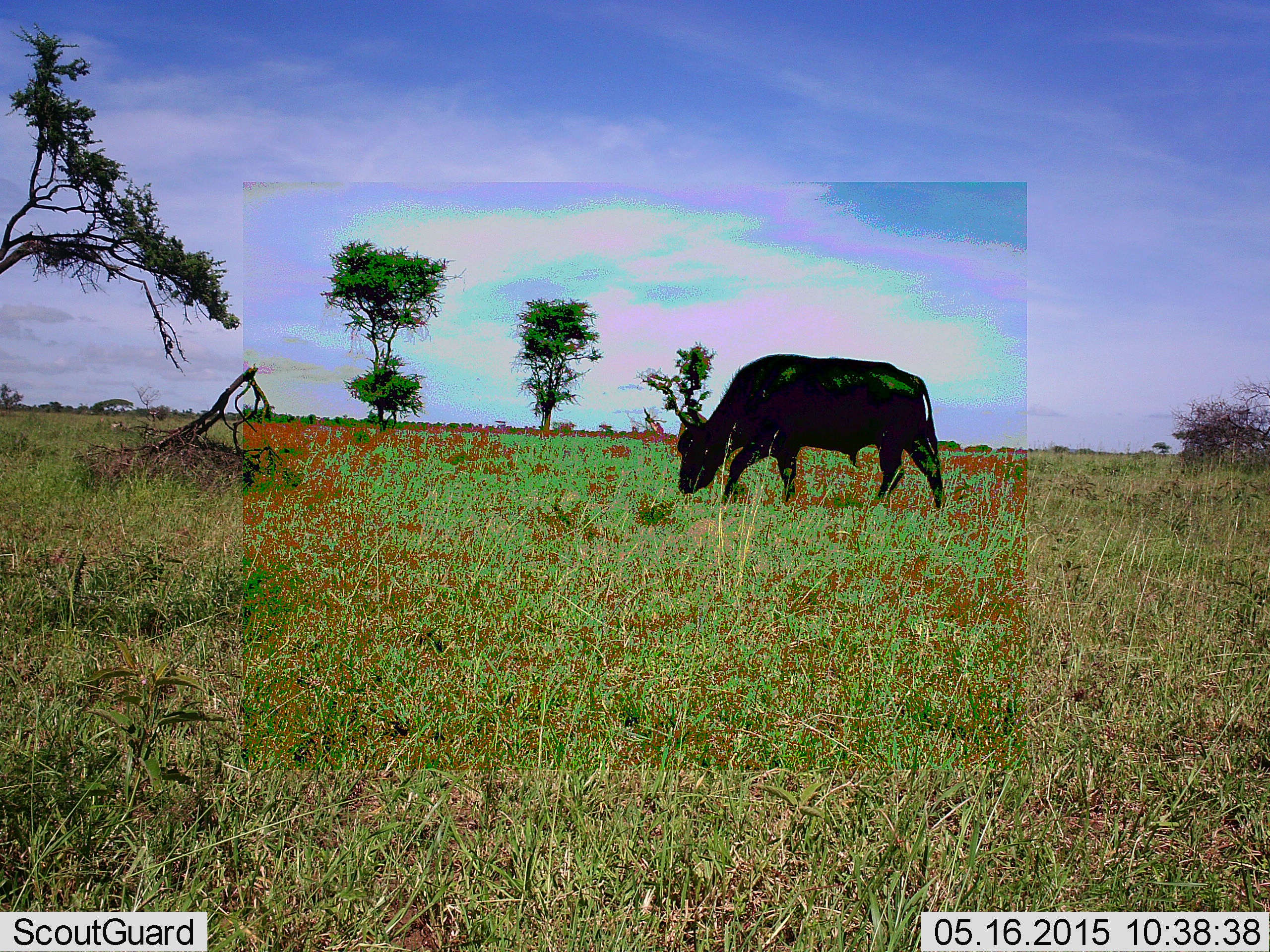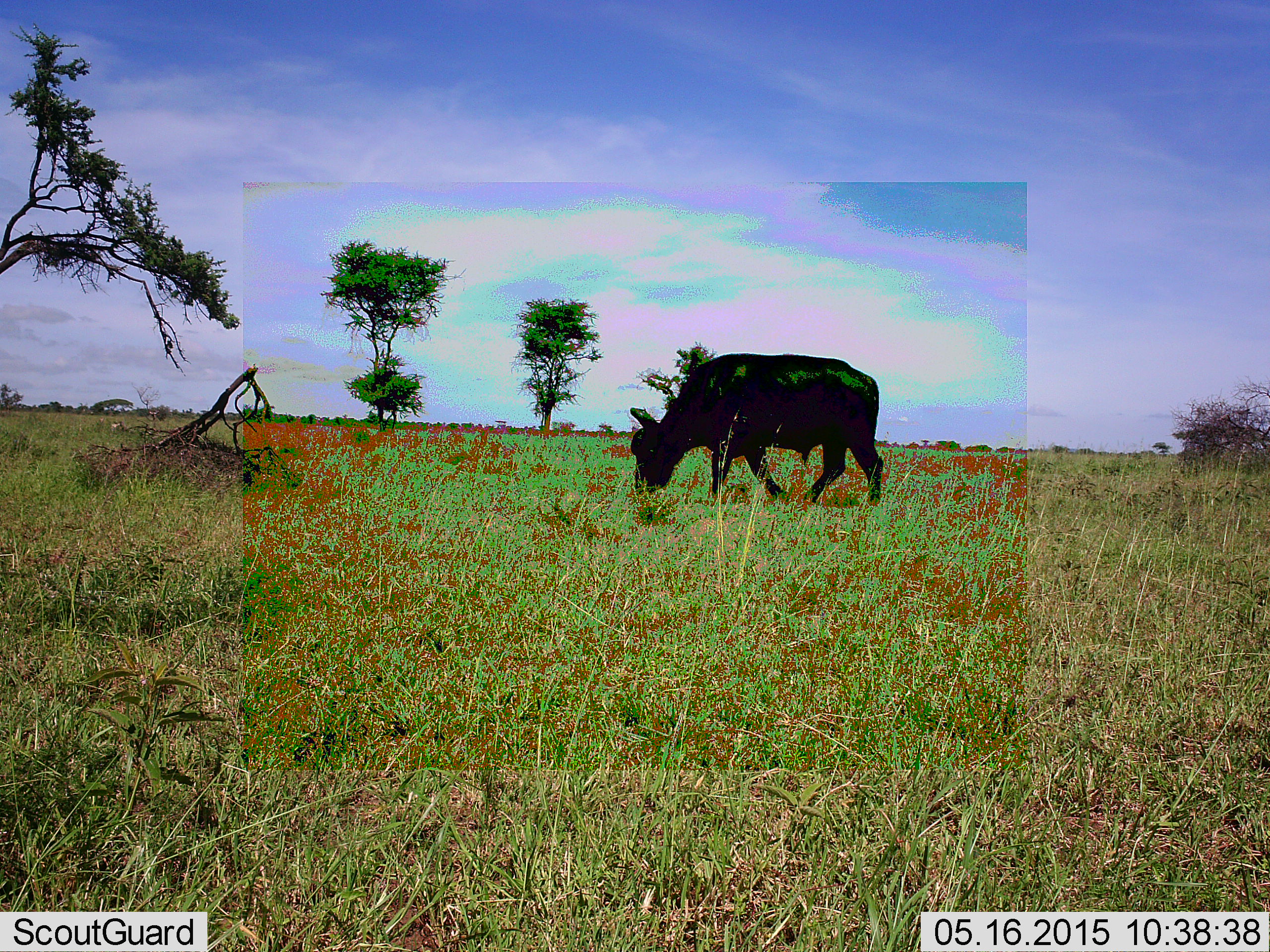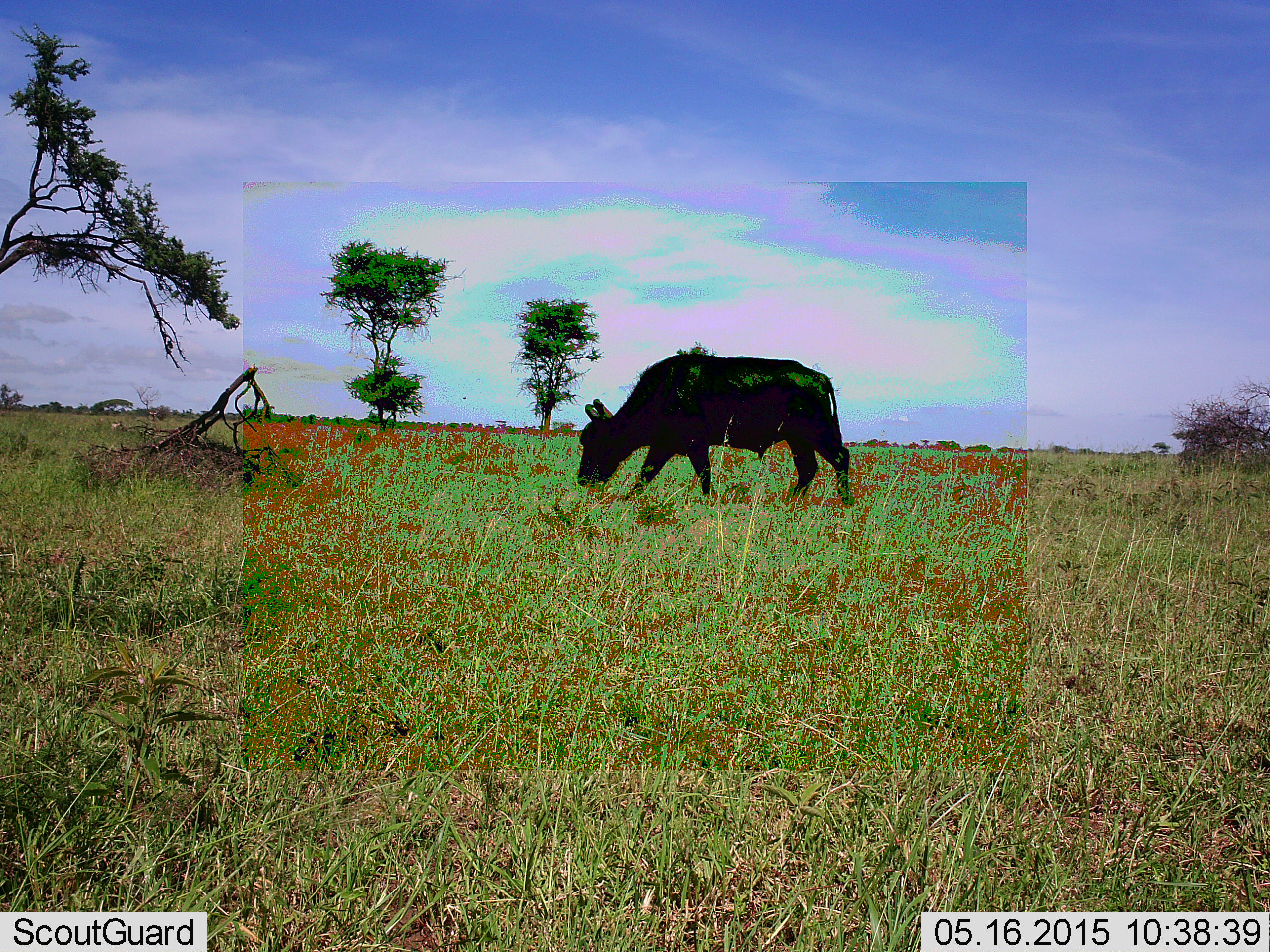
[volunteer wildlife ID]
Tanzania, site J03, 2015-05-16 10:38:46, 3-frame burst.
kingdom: Animalia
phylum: Chordata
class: Mammalia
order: Artiodactyla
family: Bovidae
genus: Syncerus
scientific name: Syncerus caffer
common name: cape buffalo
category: buffalo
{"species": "buffalo (cape buffalo) (Syncerus caffer)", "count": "1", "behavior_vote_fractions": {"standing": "10%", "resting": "0%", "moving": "40%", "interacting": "0%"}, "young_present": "0%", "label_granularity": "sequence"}